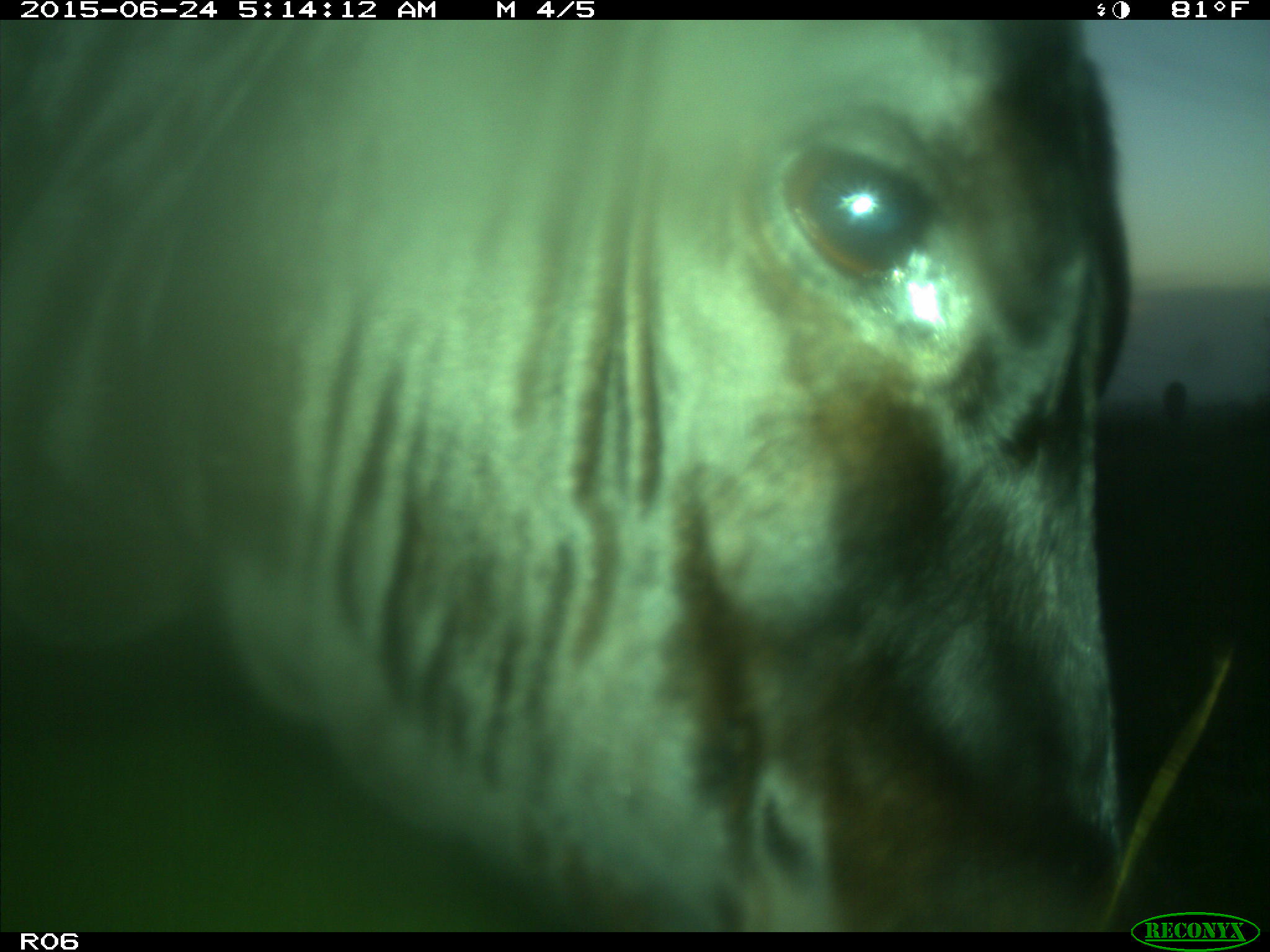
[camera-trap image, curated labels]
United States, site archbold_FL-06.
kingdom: Animalia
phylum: Chordata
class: Mammalia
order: Artiodactyla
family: Bovidae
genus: Bos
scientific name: Bos taurus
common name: domestic cow